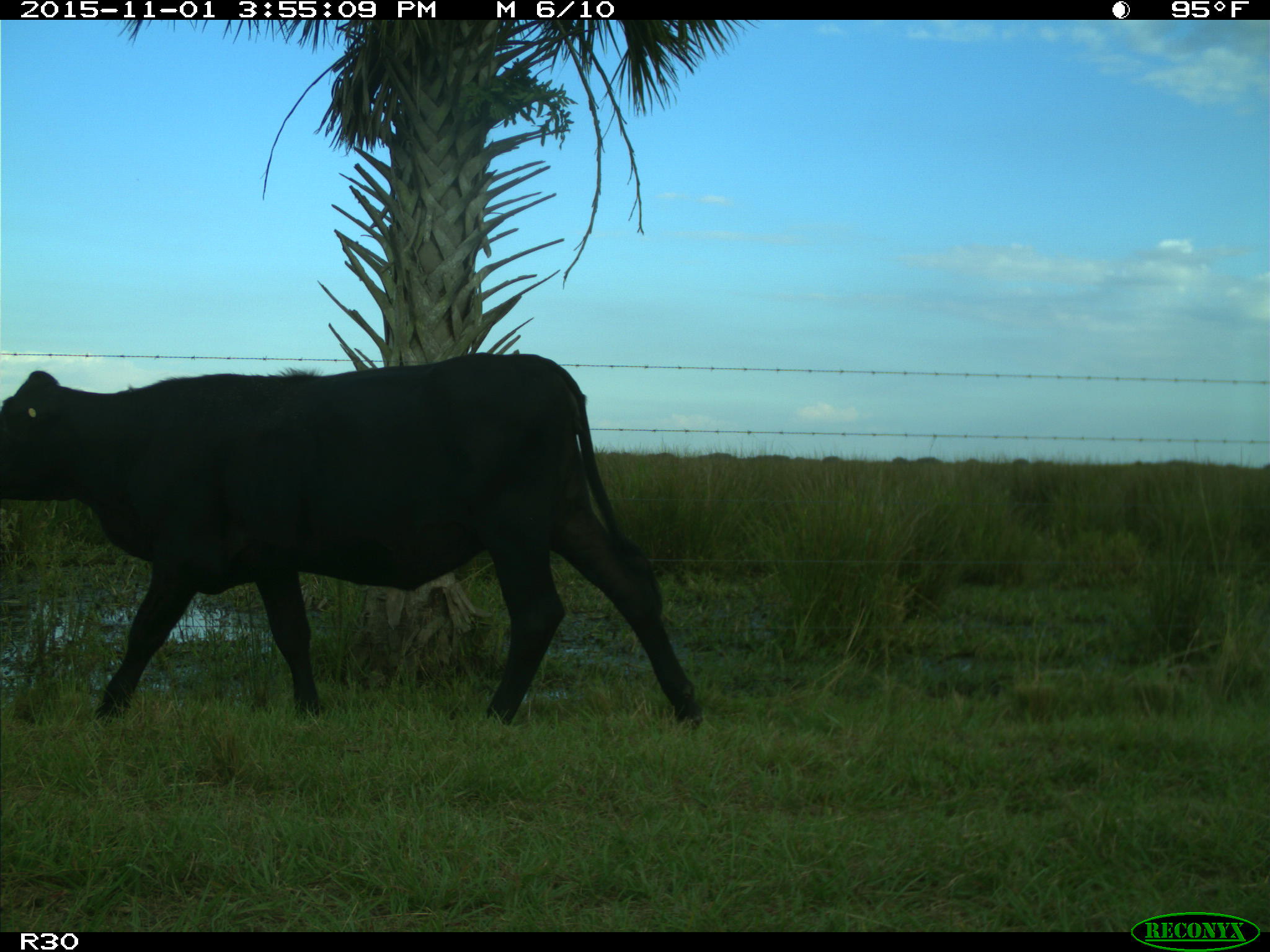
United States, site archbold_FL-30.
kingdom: Animalia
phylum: Chordata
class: Mammalia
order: Artiodactyla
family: Bovidae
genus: Bos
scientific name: Bos taurus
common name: domestic cow